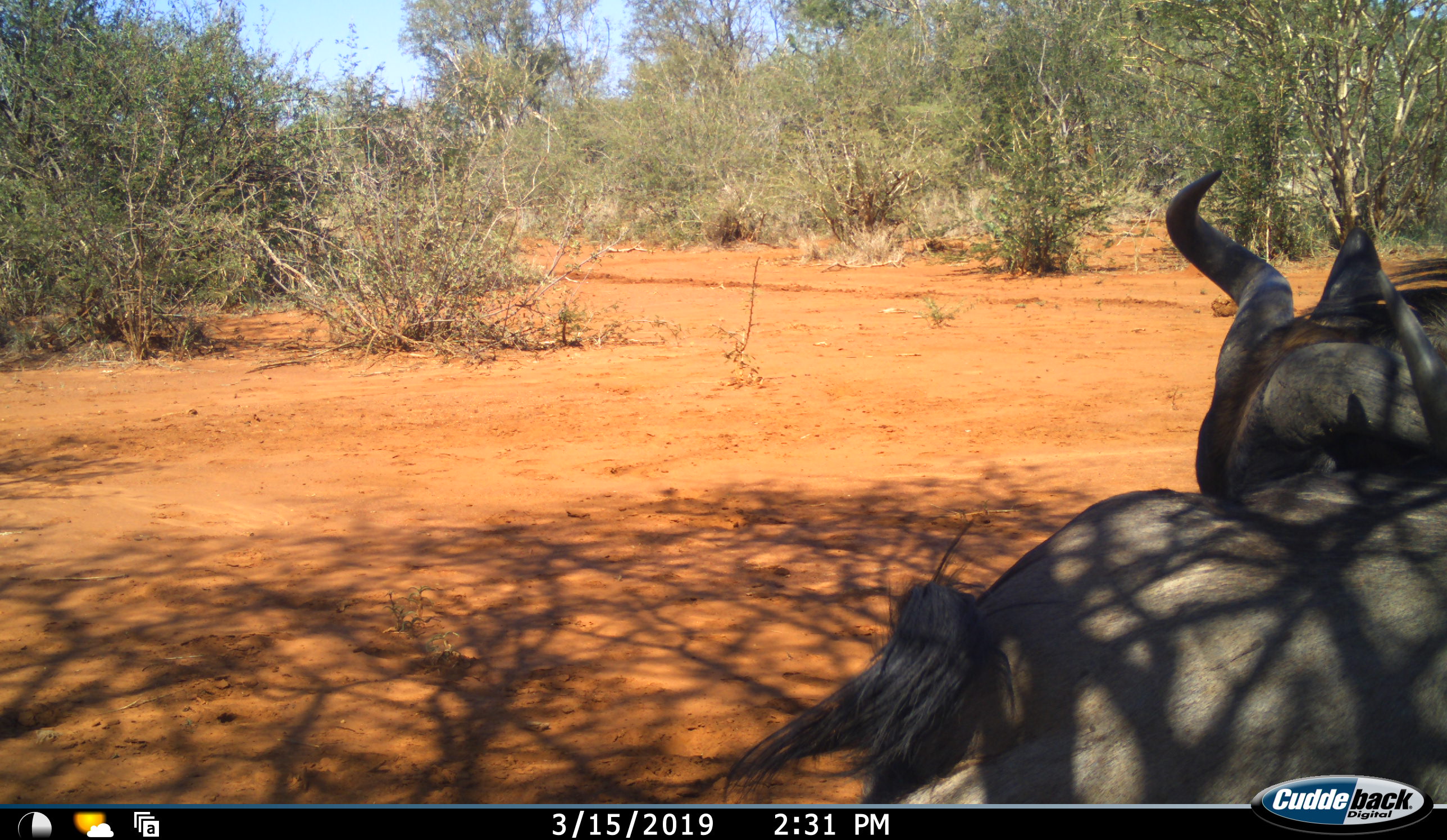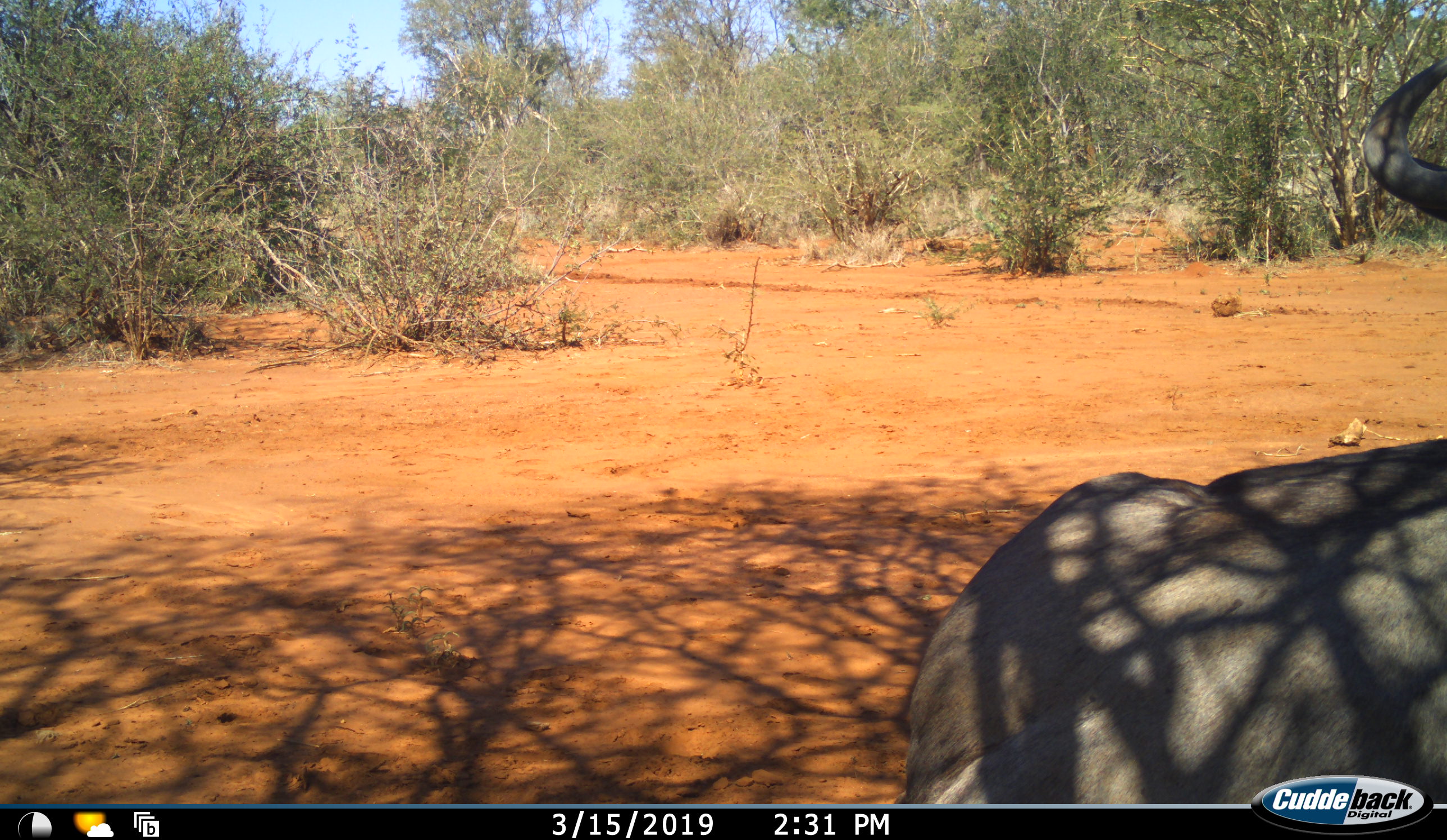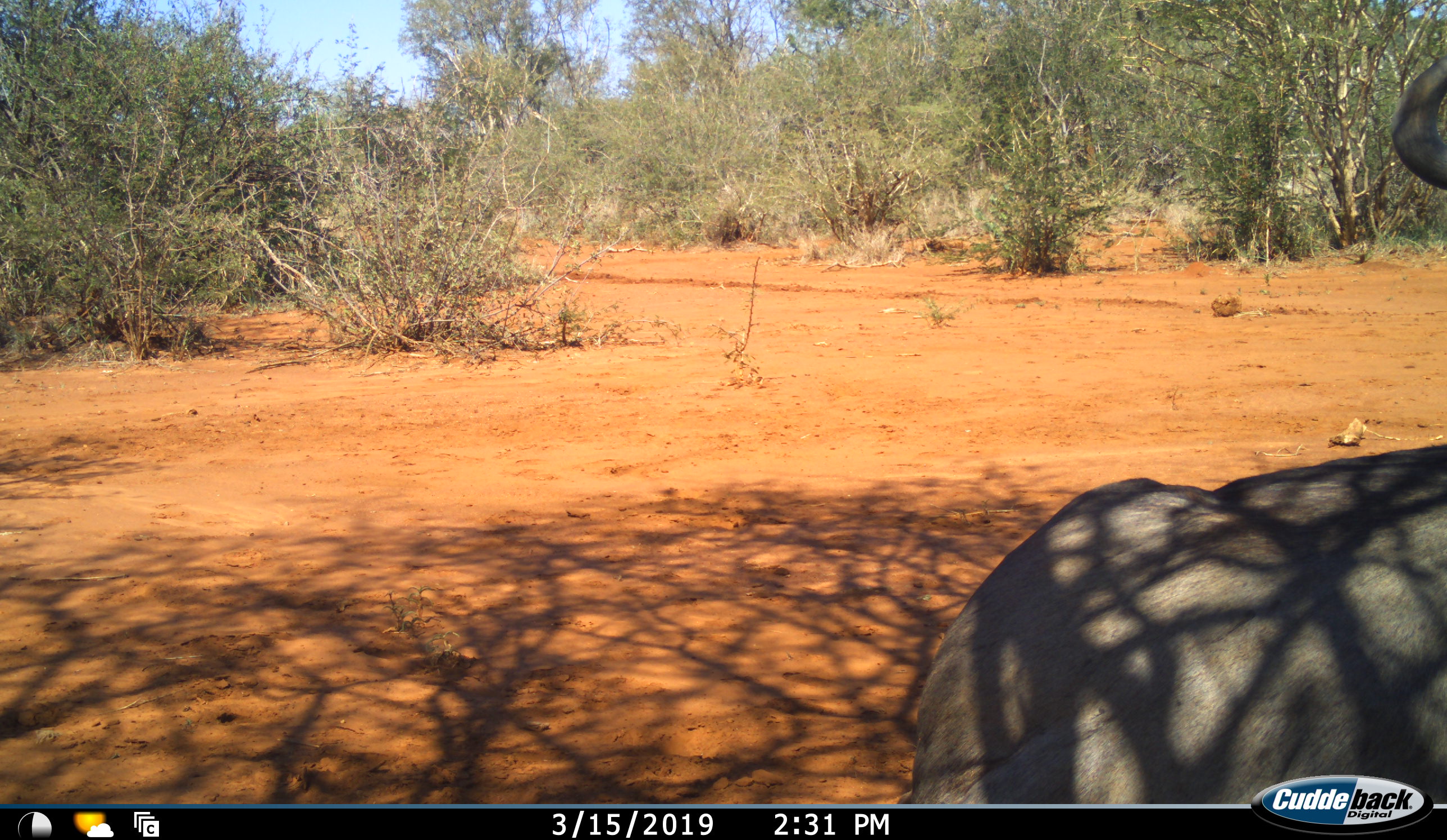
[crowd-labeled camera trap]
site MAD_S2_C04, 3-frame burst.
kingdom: Animalia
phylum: Chordata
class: Mammalia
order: Artiodactyla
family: Bovidae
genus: Connochaetes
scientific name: Connochaetes taurinus taurinus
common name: blue wildebeest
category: wildebeestblue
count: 1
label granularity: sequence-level